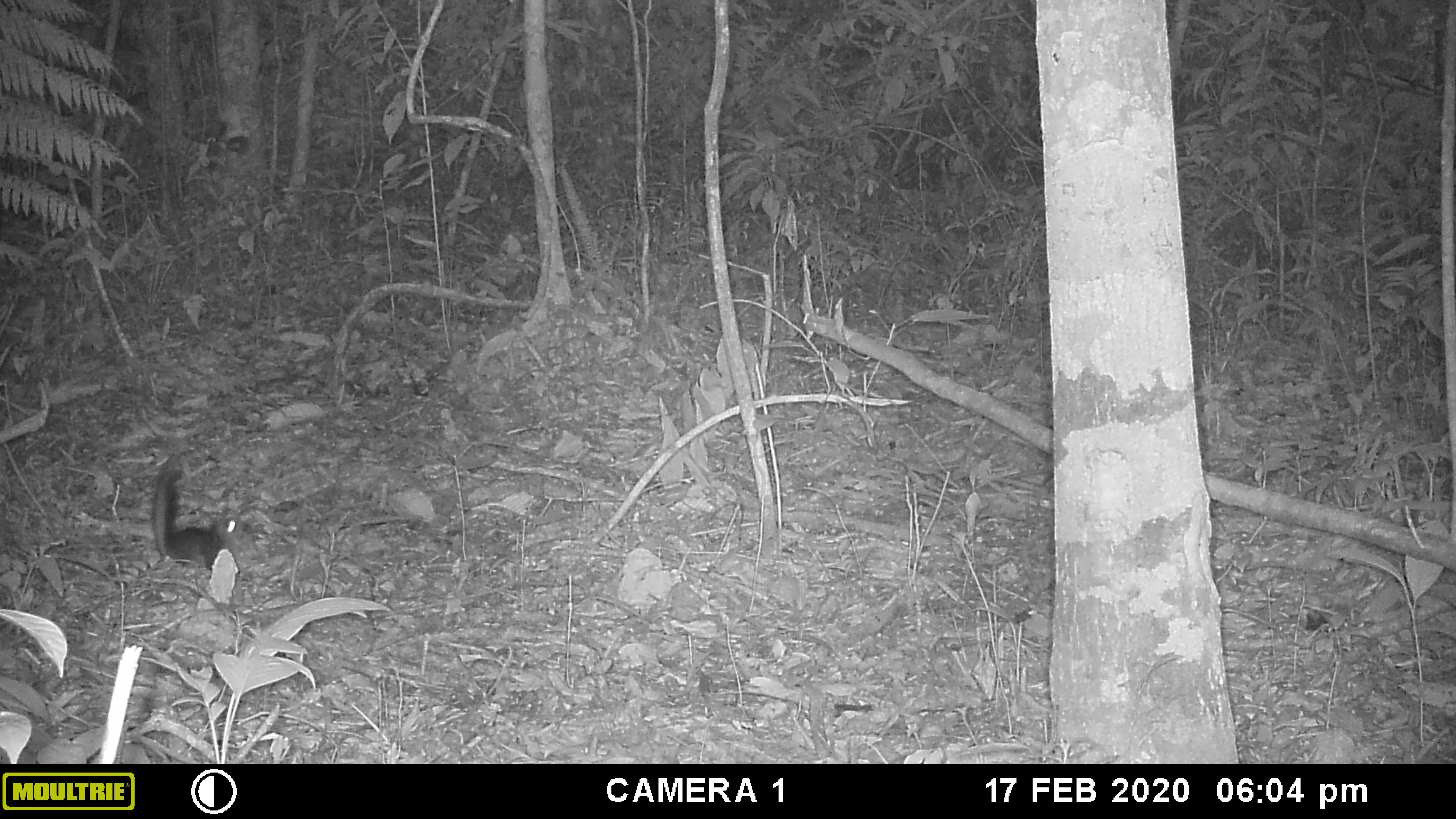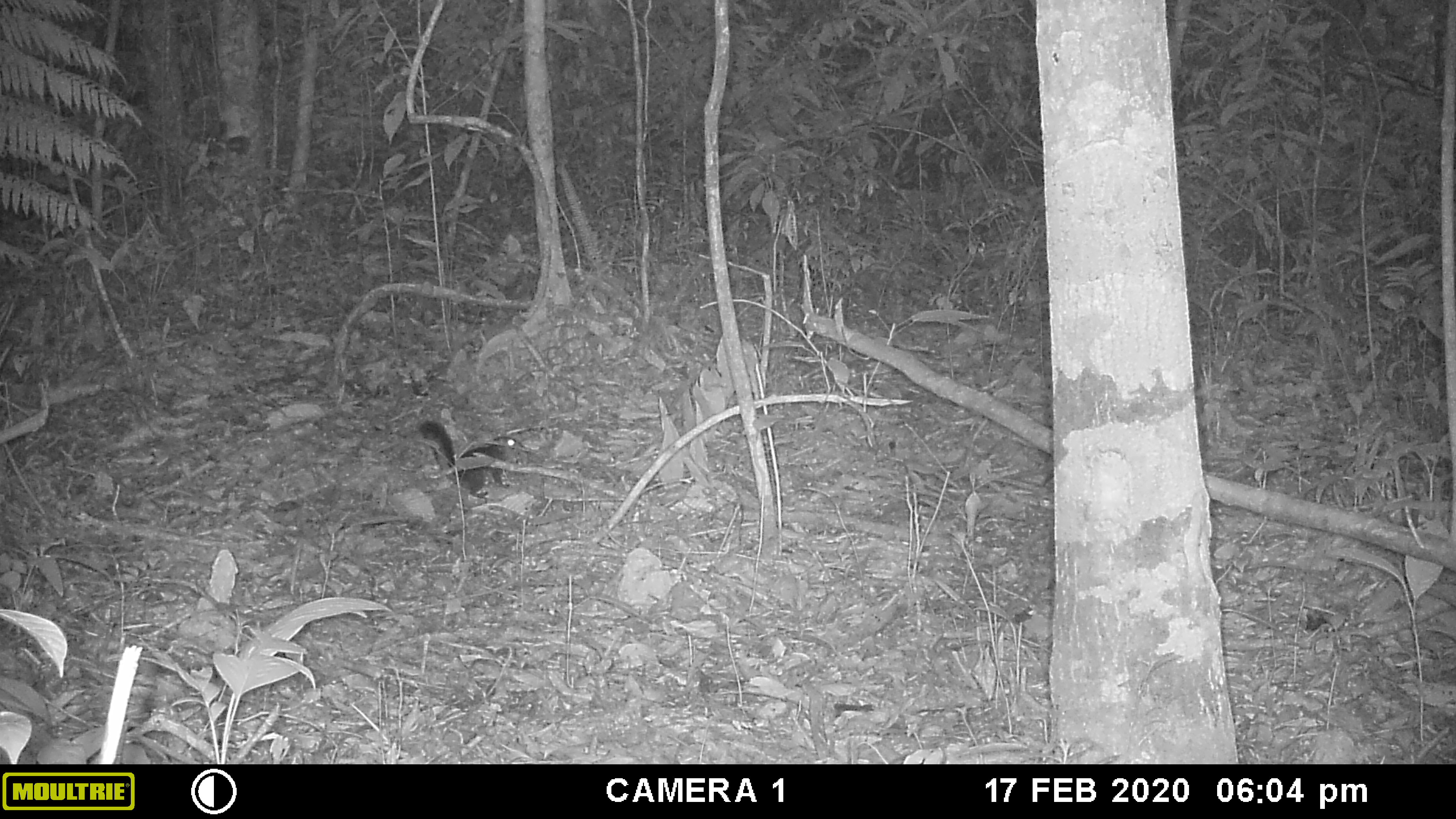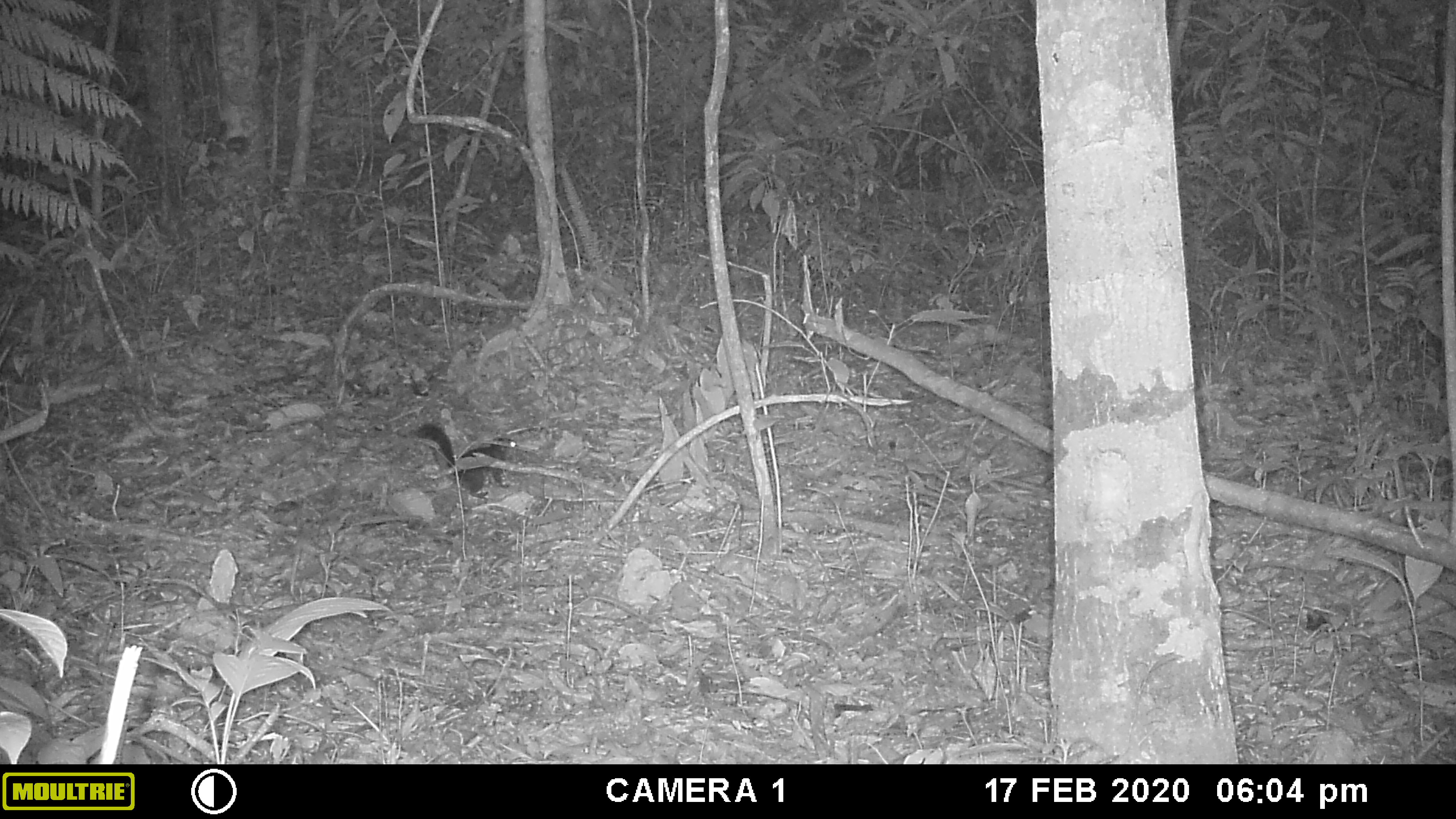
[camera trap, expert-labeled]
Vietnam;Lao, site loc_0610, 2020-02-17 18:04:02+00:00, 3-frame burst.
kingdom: Animalia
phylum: Chordata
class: Mammalia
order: Rodentia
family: Sciuridae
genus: Dremomys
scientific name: Dremomys rufigenis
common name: red-cheeked squirrel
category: red cheeked squirrel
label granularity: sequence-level